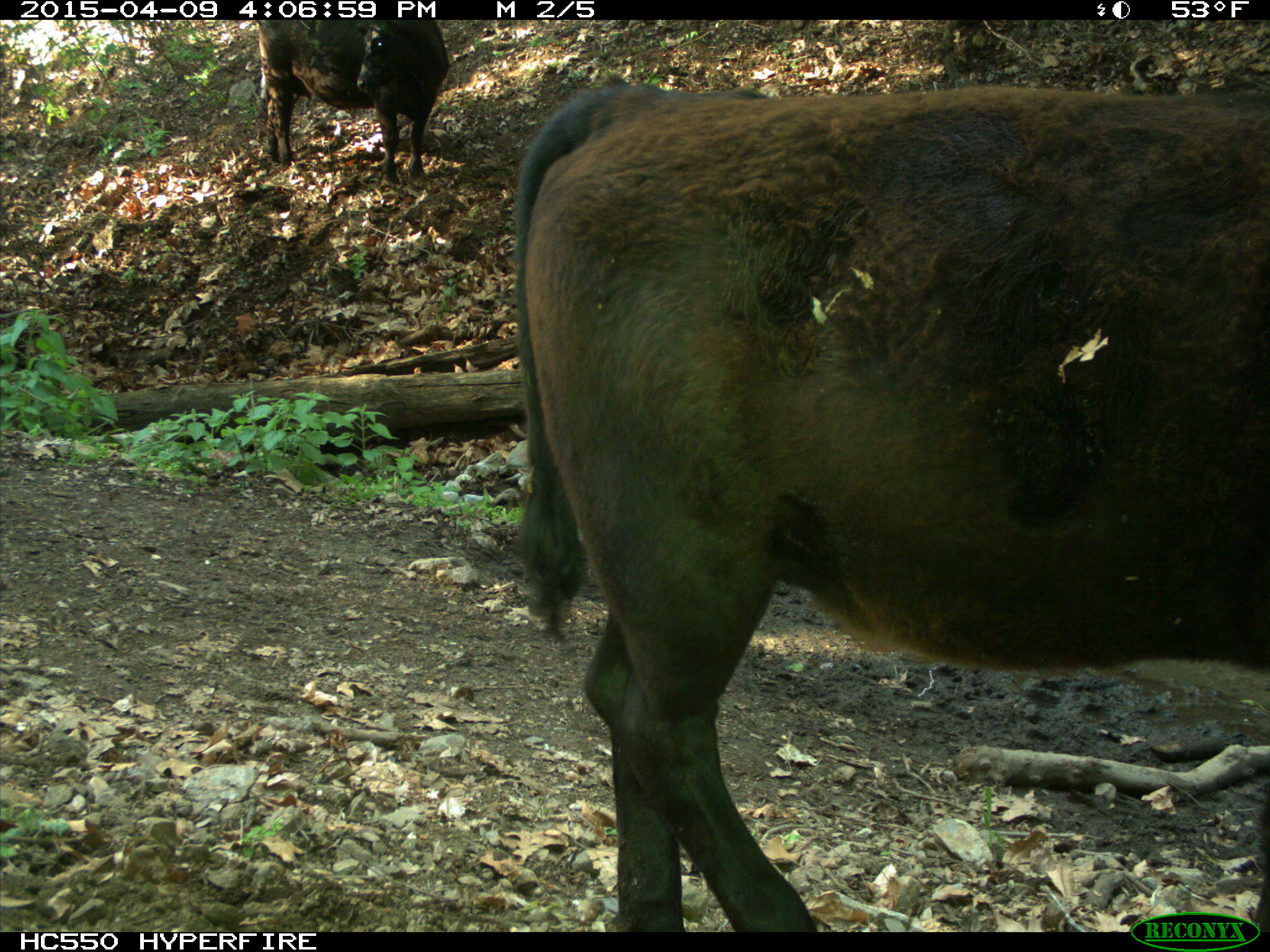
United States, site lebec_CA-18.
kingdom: Animalia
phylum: Chordata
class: Mammalia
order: Artiodactyla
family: Bovidae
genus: Bos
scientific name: Bos taurus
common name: domestic cow